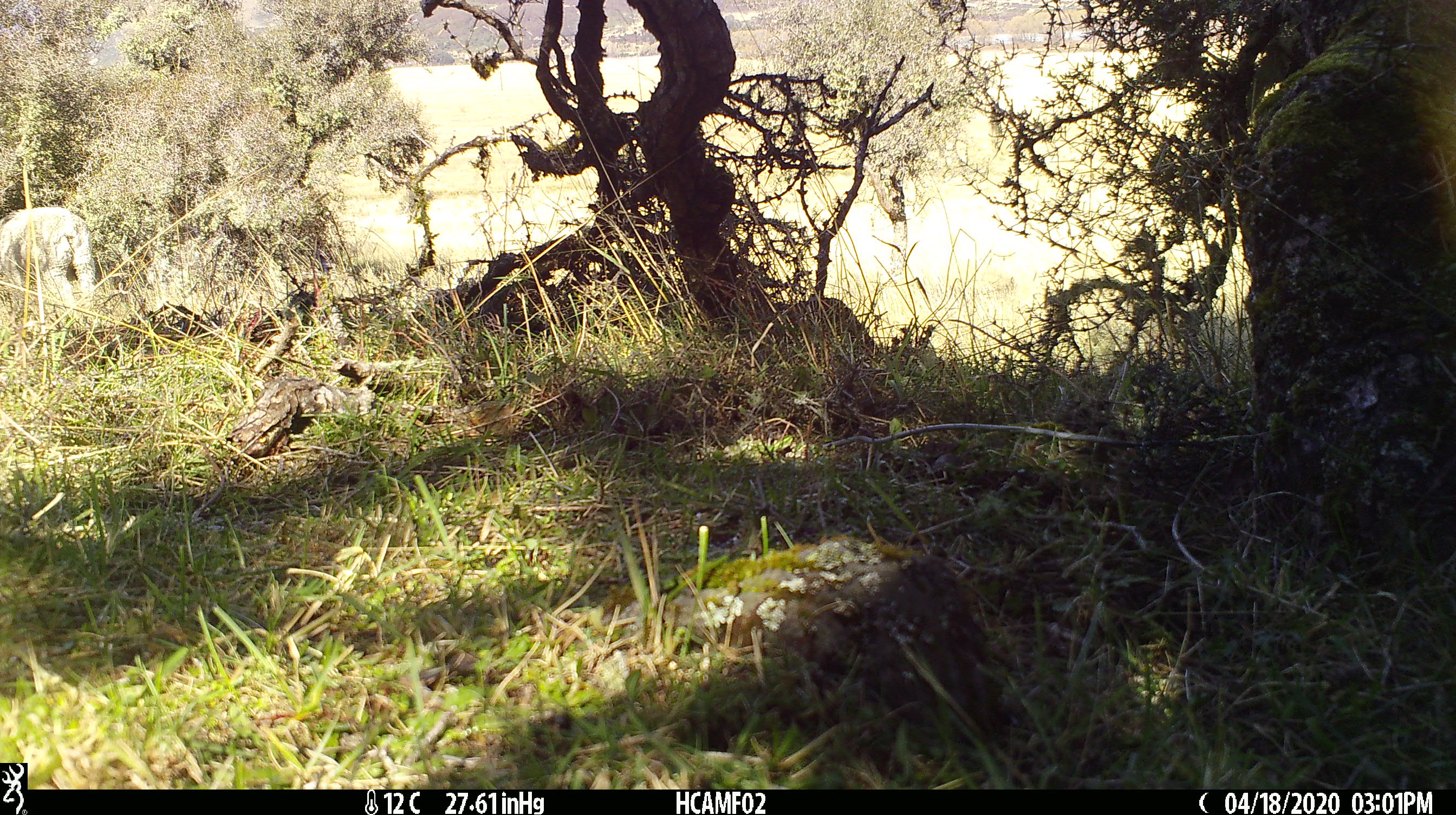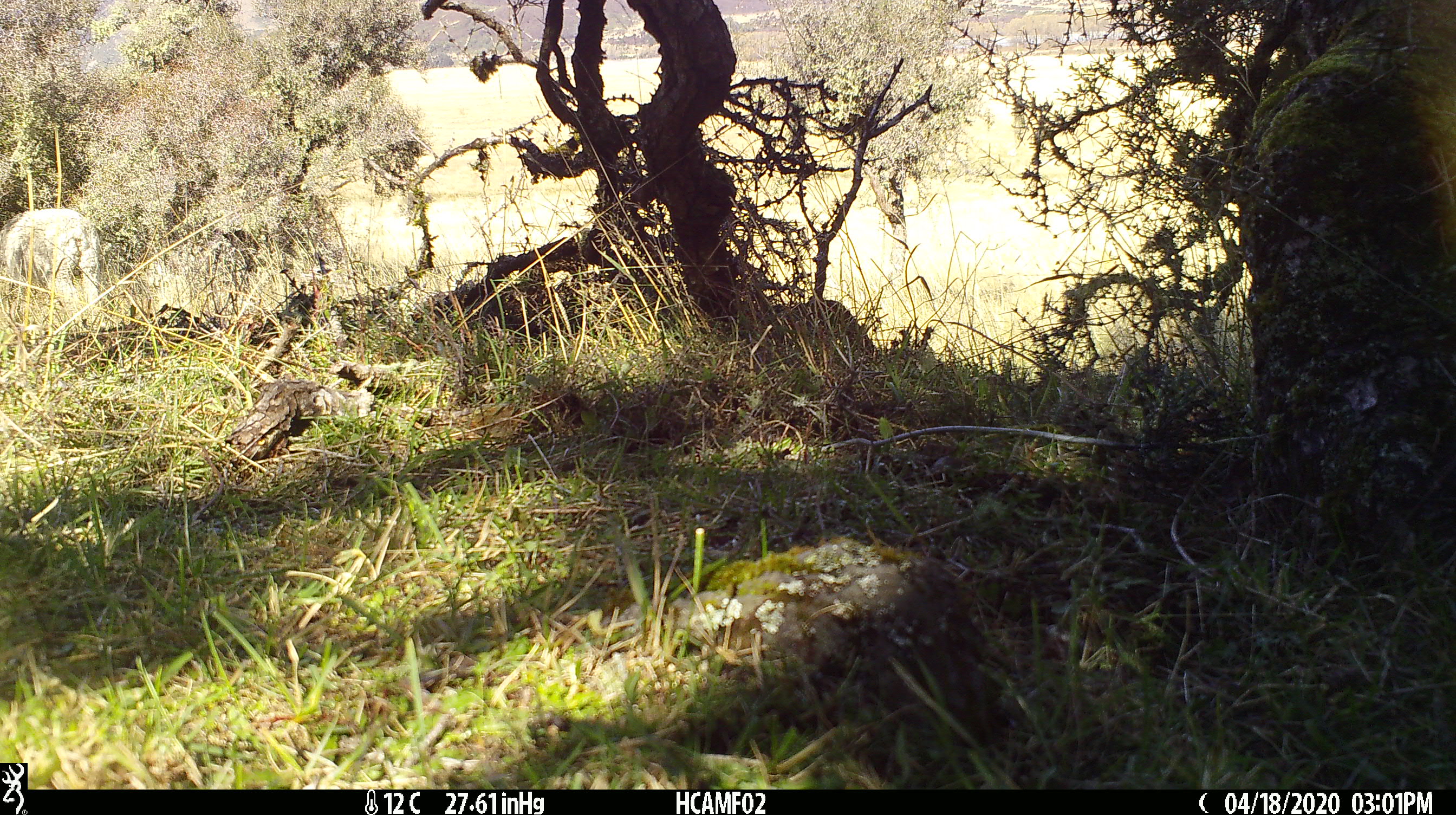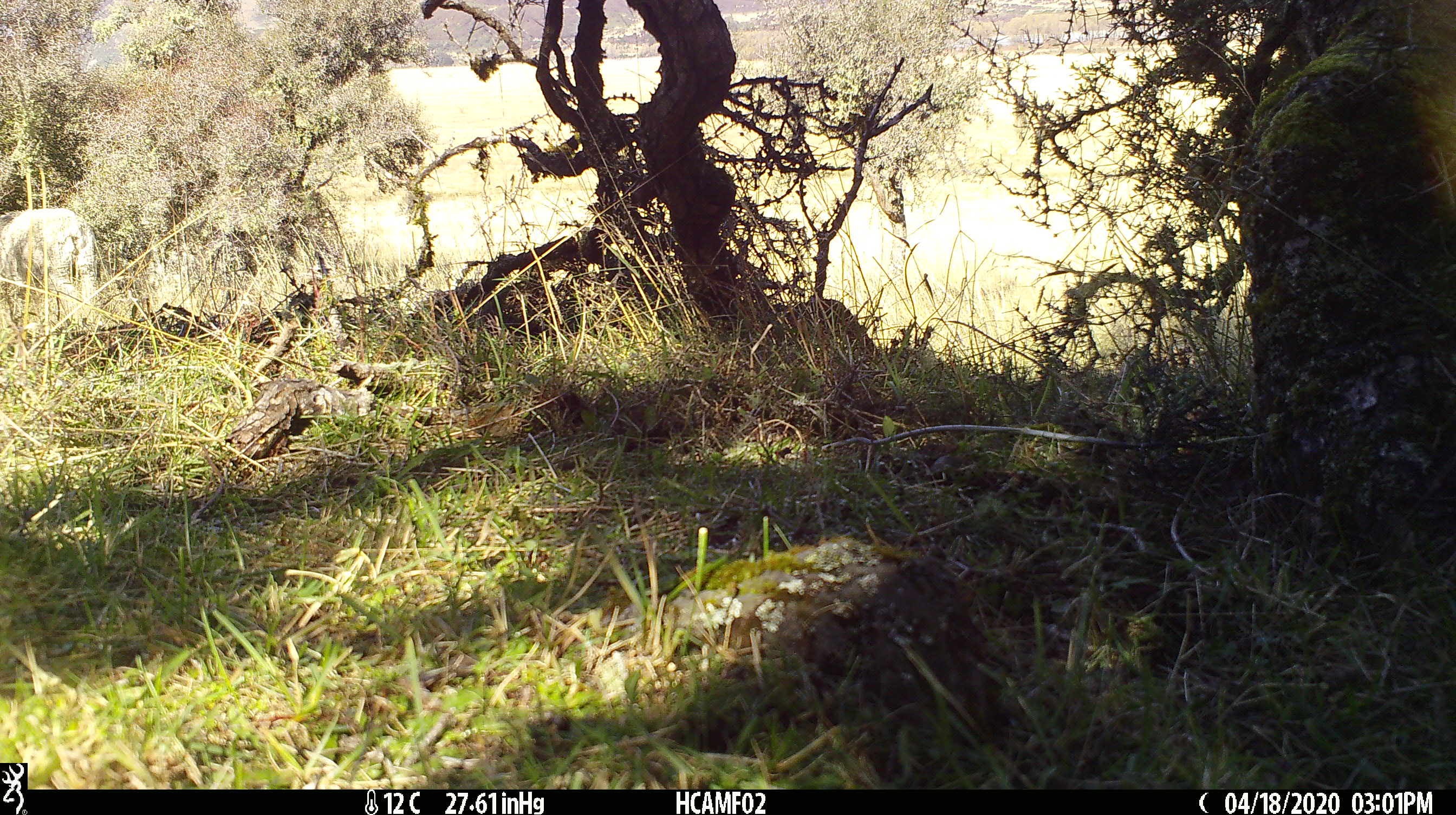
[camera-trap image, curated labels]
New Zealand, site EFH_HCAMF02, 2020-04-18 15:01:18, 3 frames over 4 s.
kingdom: Animalia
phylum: Chordata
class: Mammalia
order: Artiodactyla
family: Bovidae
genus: Ovis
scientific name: Ovis aries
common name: domestic sheep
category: sheep